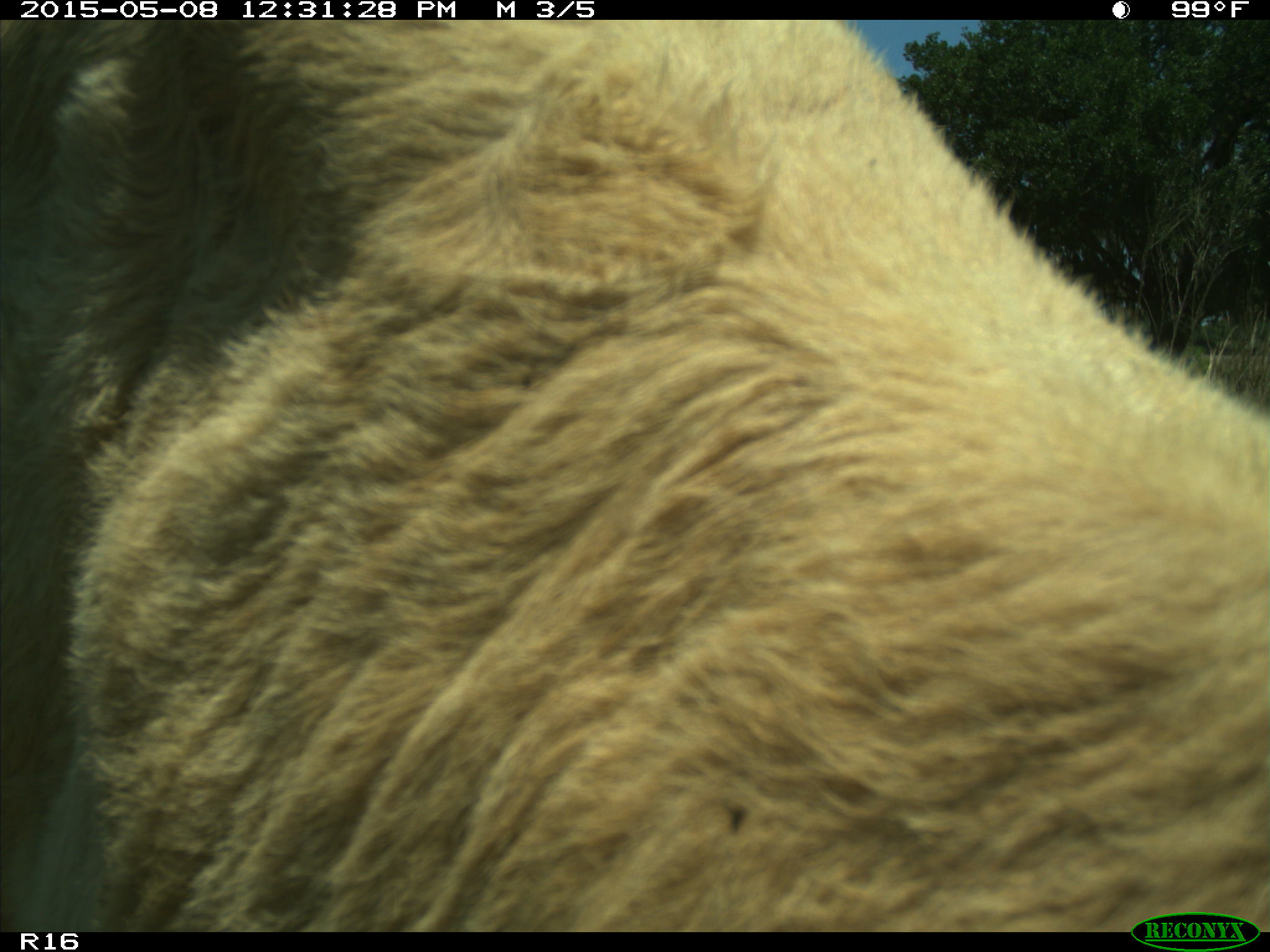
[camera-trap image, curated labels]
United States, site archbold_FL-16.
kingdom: Animalia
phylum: Chordata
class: Mammalia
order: Artiodactyla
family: Bovidae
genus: Bos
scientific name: Bos taurus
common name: domestic cow